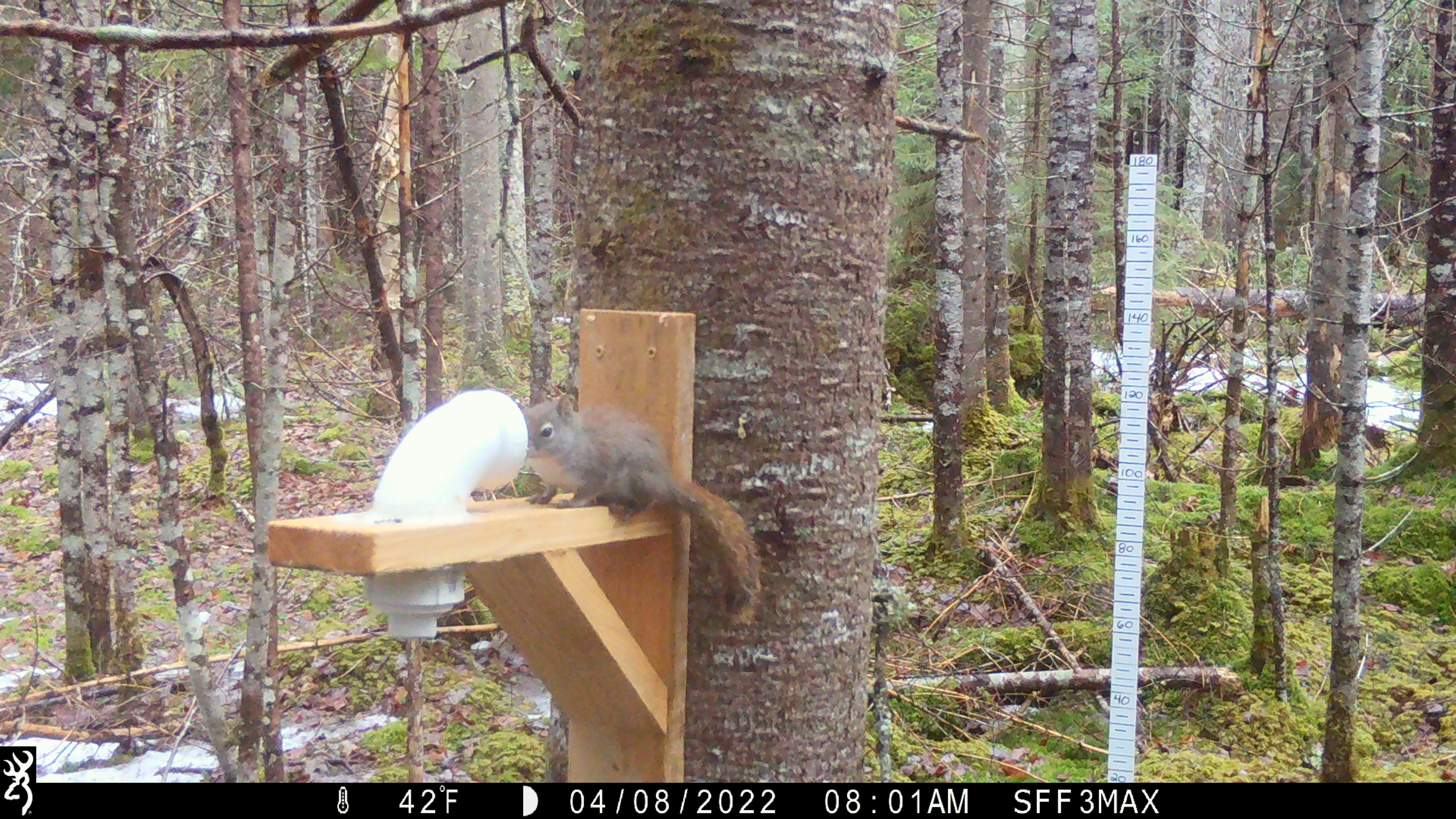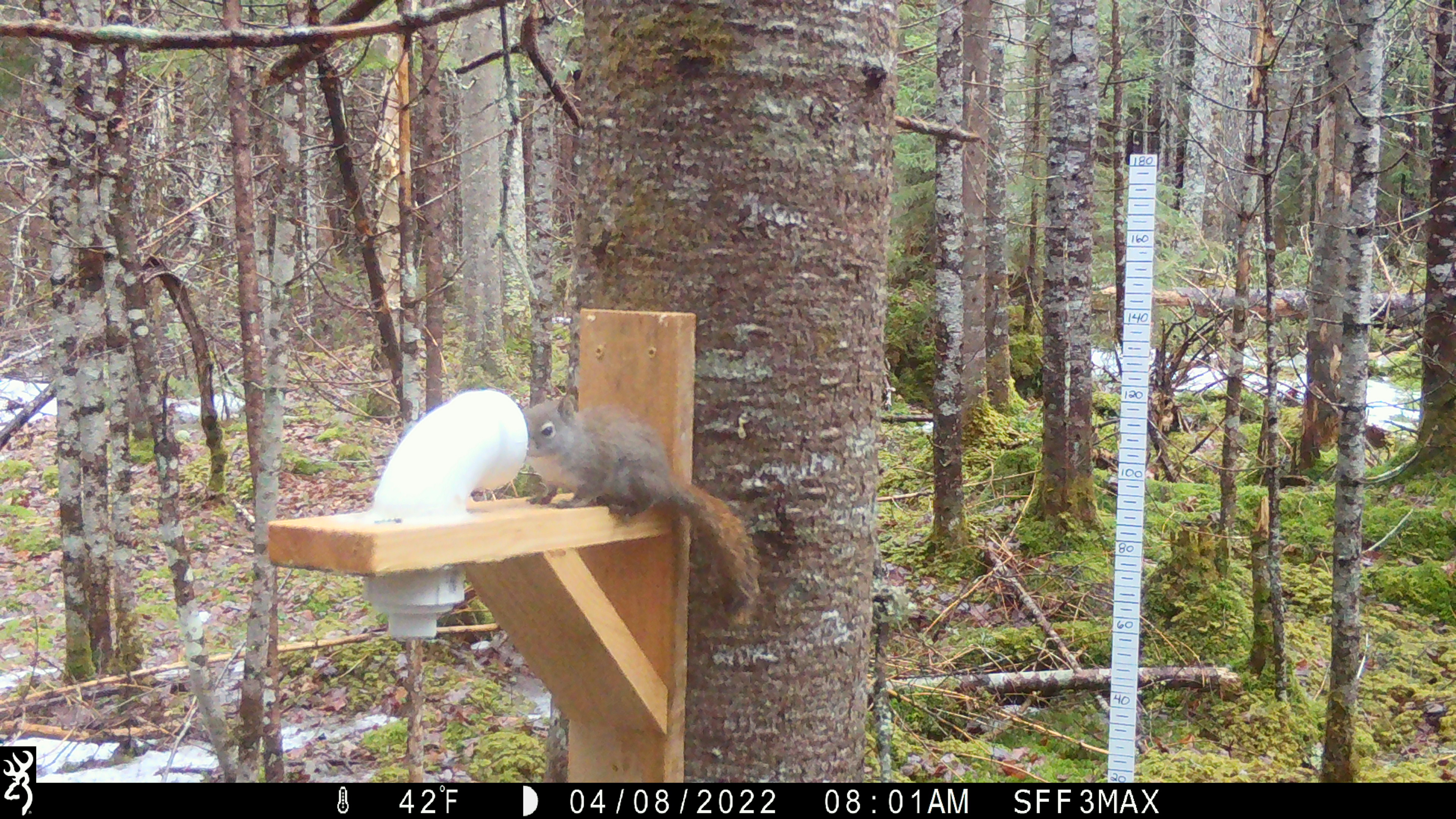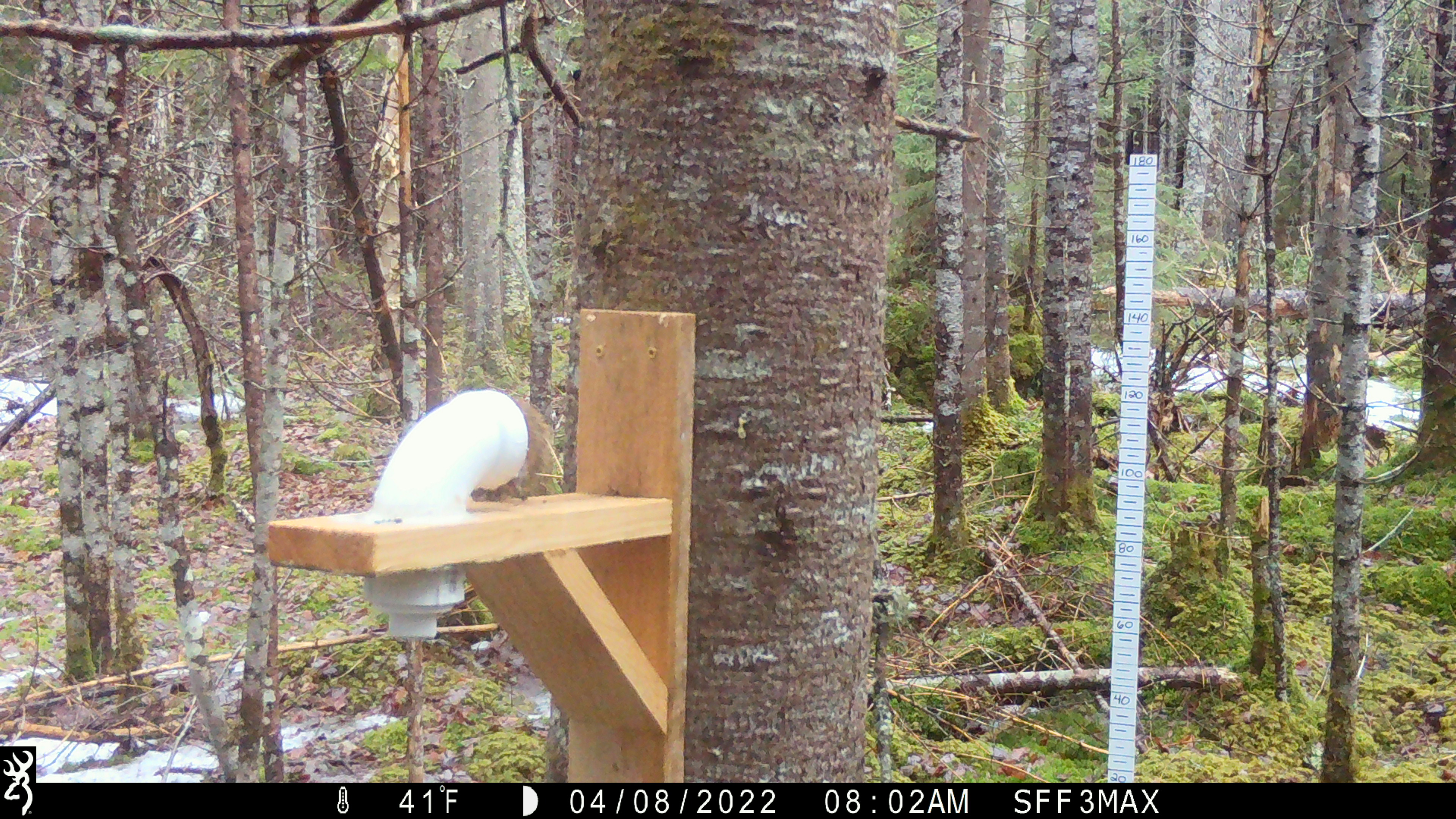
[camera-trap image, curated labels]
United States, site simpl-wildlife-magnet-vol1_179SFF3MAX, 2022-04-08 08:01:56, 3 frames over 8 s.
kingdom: Animalia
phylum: Chordata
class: Mammalia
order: Rodentia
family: Sciuridae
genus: Tamiasciurus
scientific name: Tamiasciurus hudsonicus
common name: red squirrel